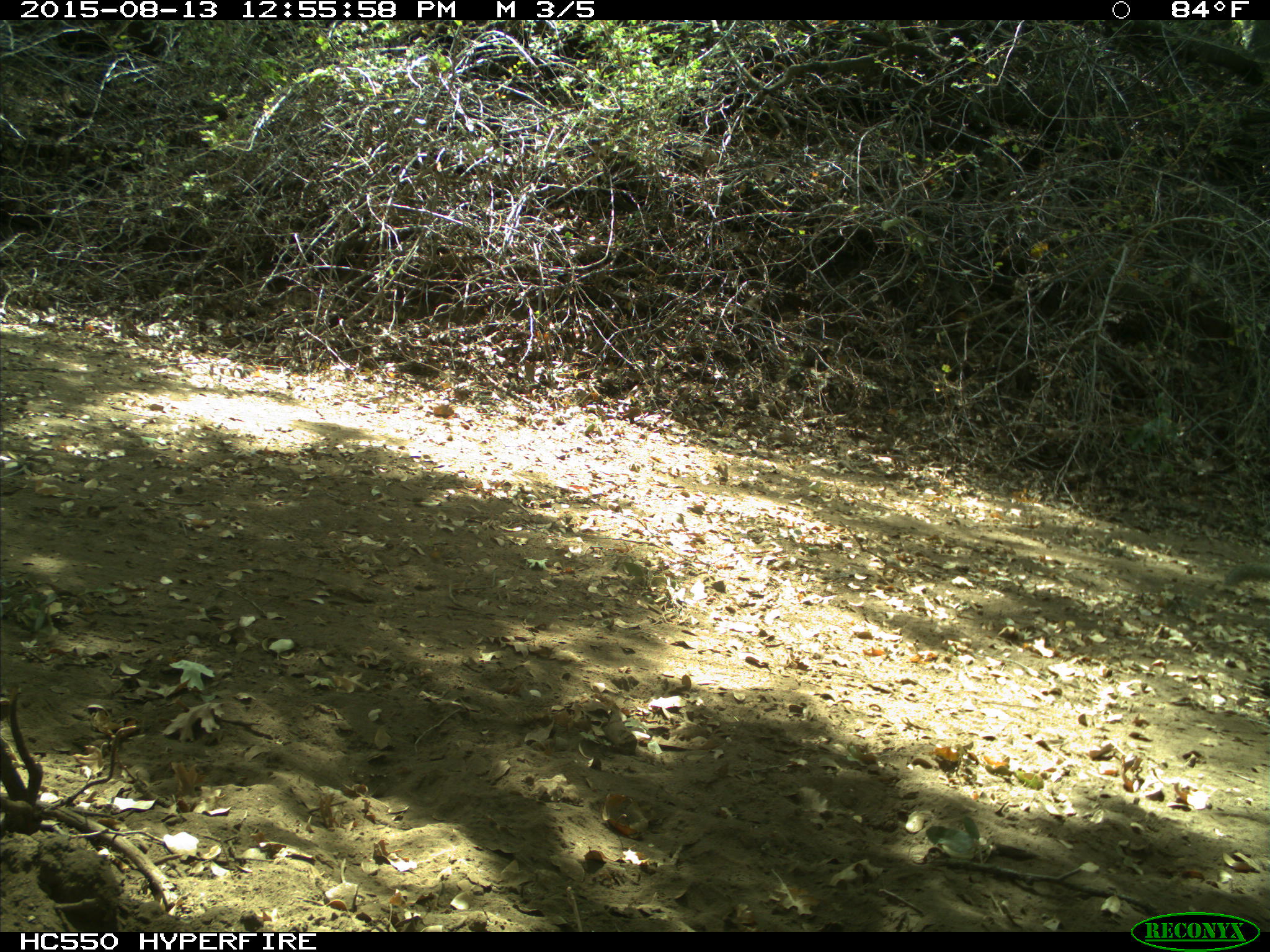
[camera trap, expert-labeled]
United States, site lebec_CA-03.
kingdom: Animalia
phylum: Chordata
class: Mammalia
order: Rodentia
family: Sciuridae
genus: Otospermophilus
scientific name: Otospermophilus beecheyi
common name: california ground squirrel